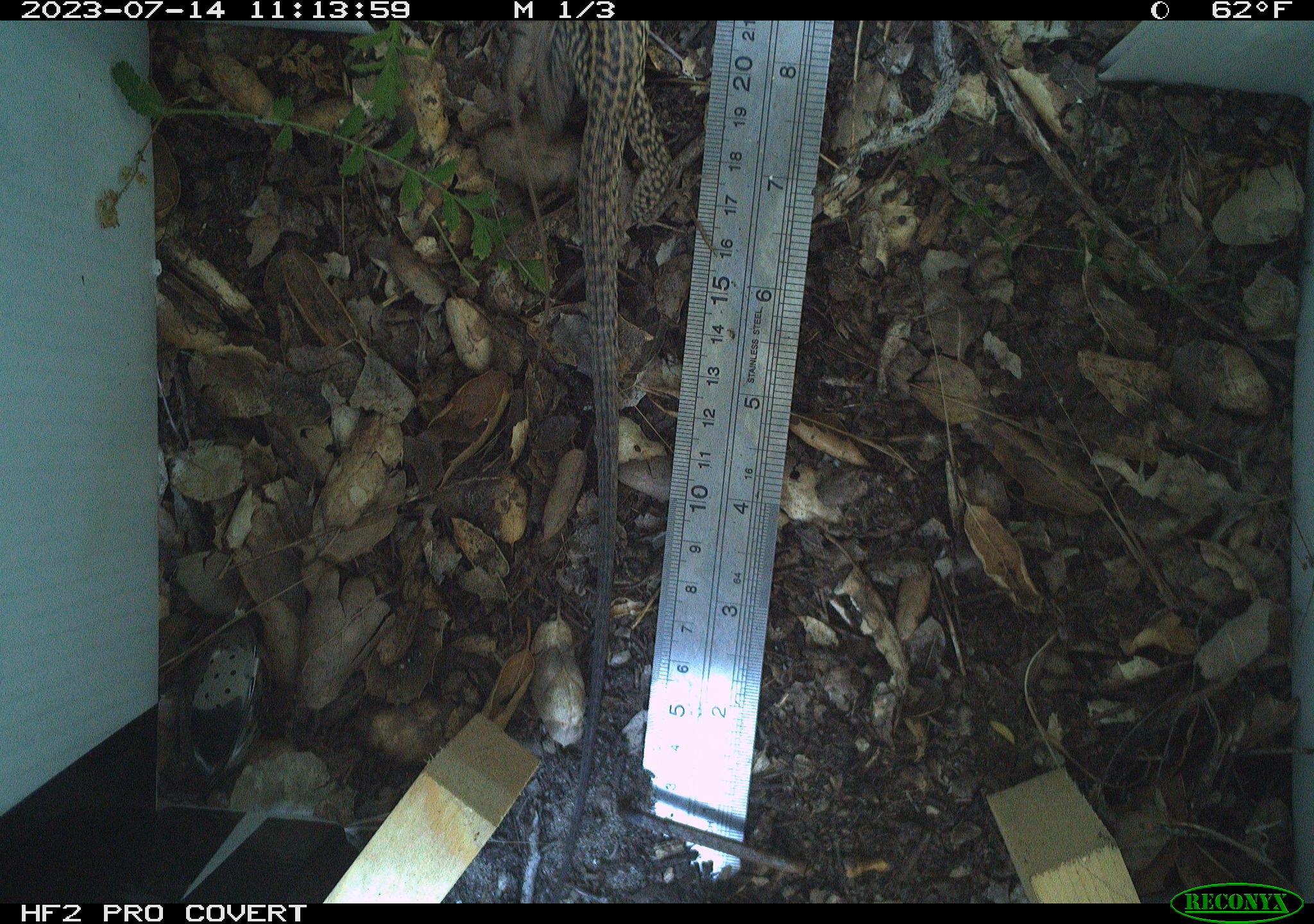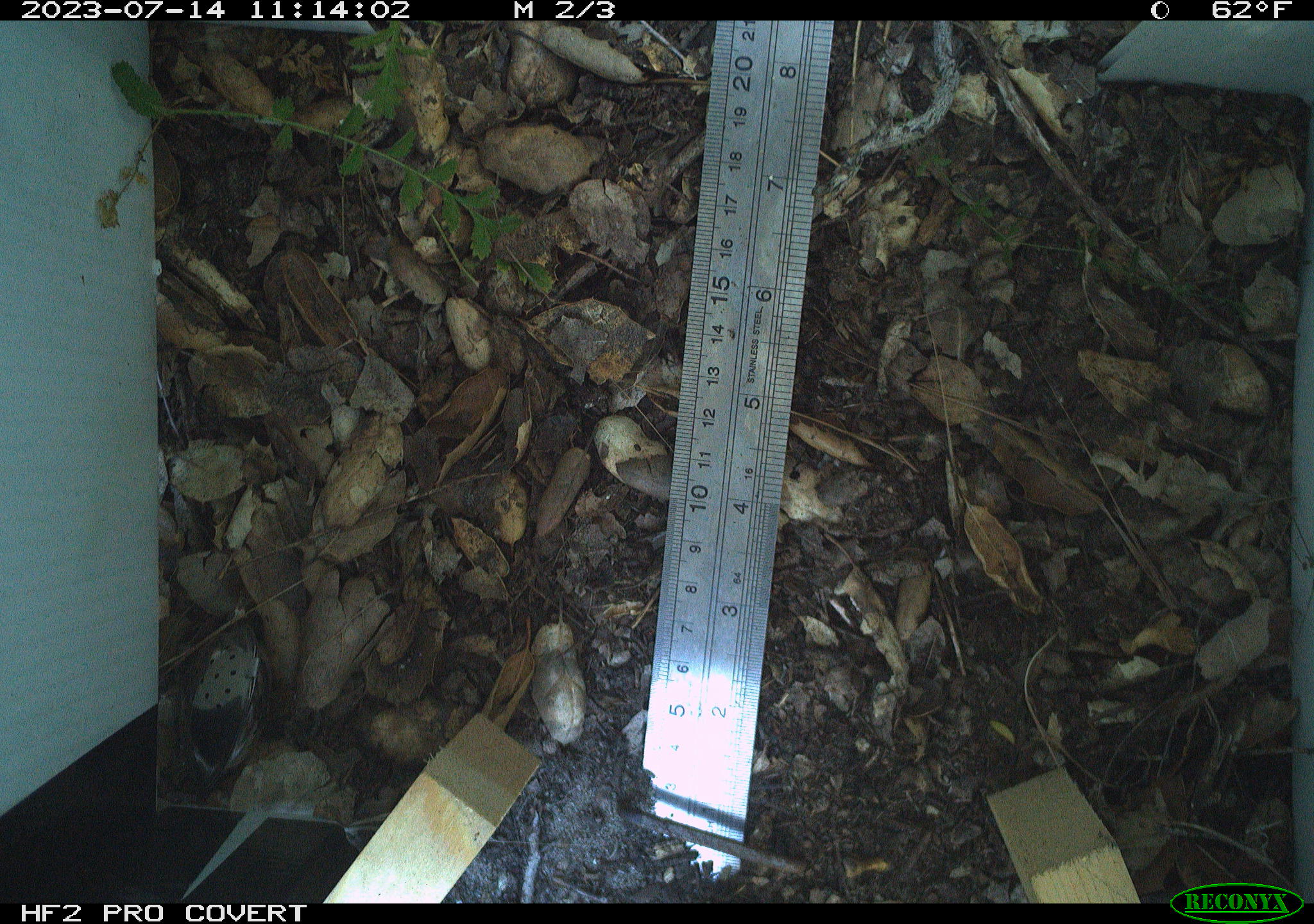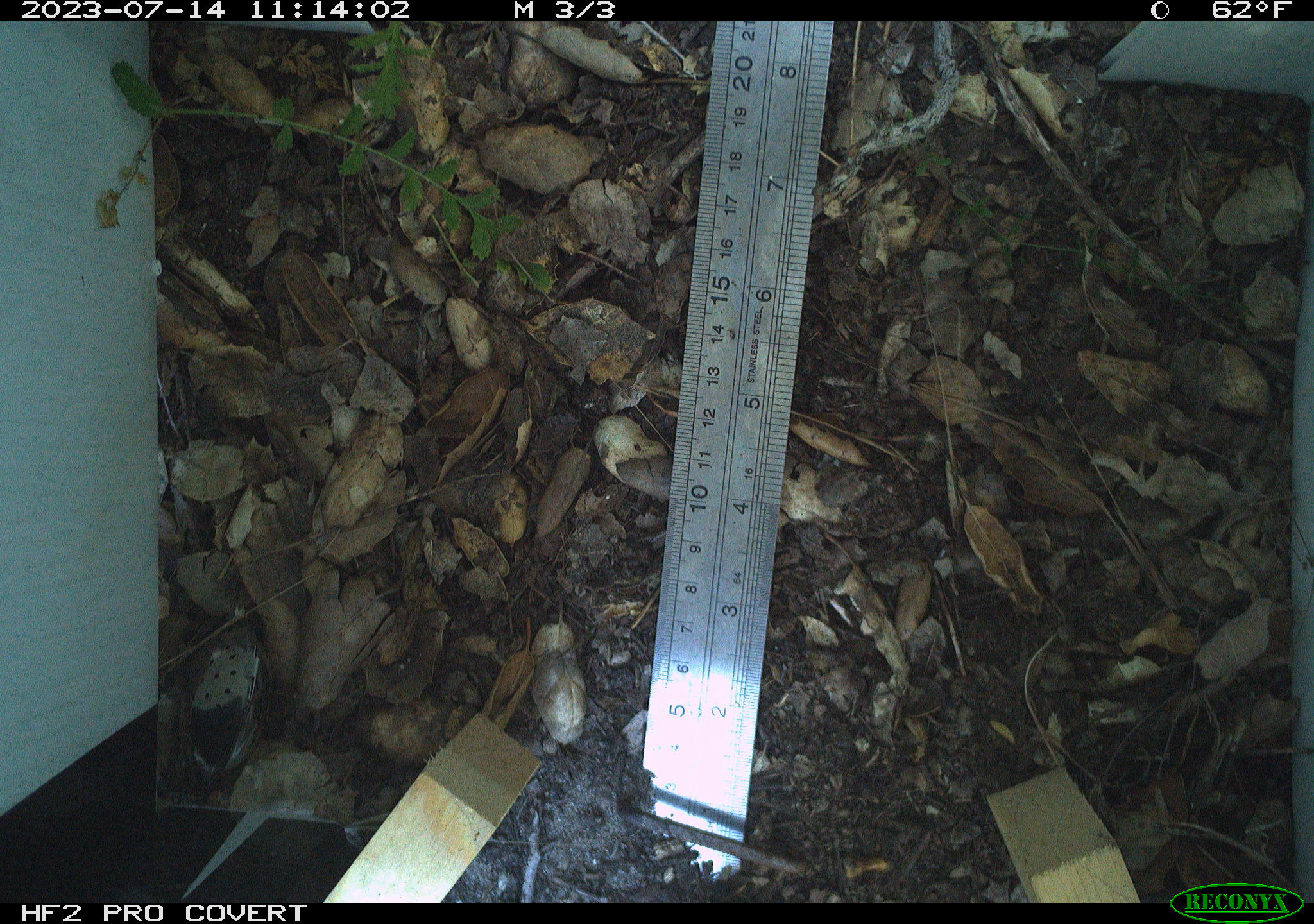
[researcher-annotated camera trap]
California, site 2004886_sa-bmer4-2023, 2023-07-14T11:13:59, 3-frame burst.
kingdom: Animalia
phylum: Chordata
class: Reptilia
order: Squamata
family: Teiidae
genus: Aspidoscelis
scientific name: Aspidoscelis tigris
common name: western whiptail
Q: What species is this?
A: Western whiptail (Aspidoscelis tigris).